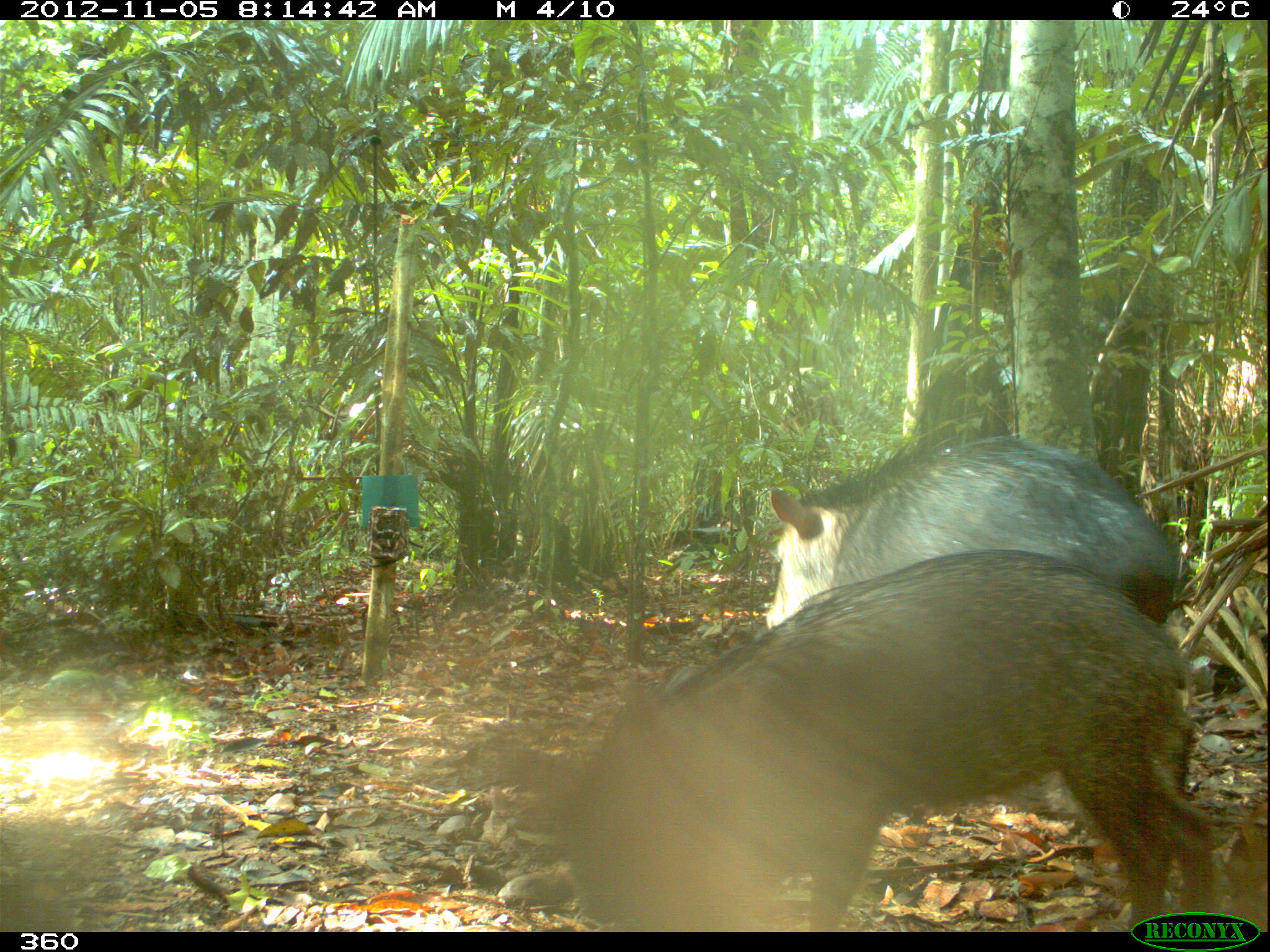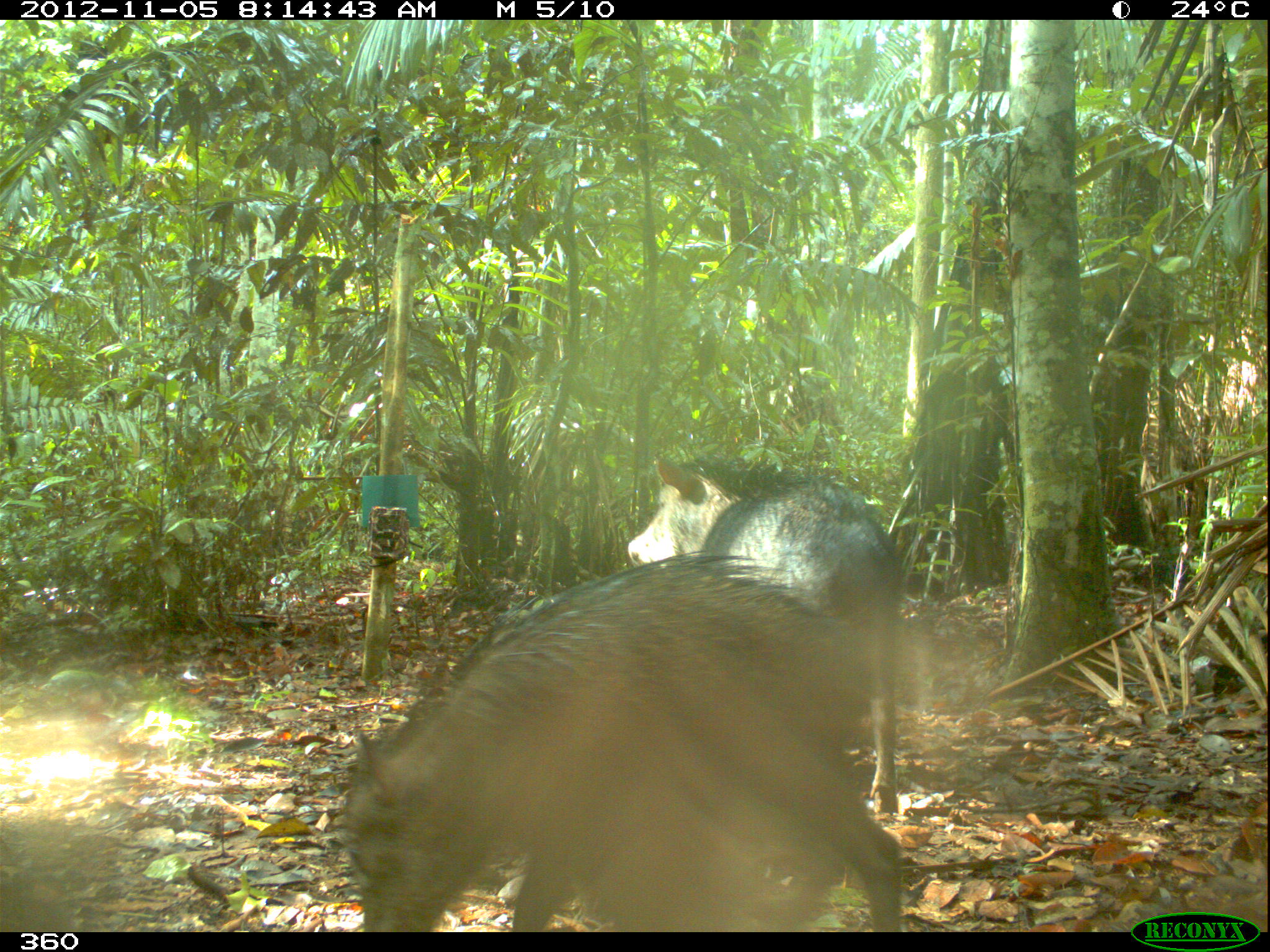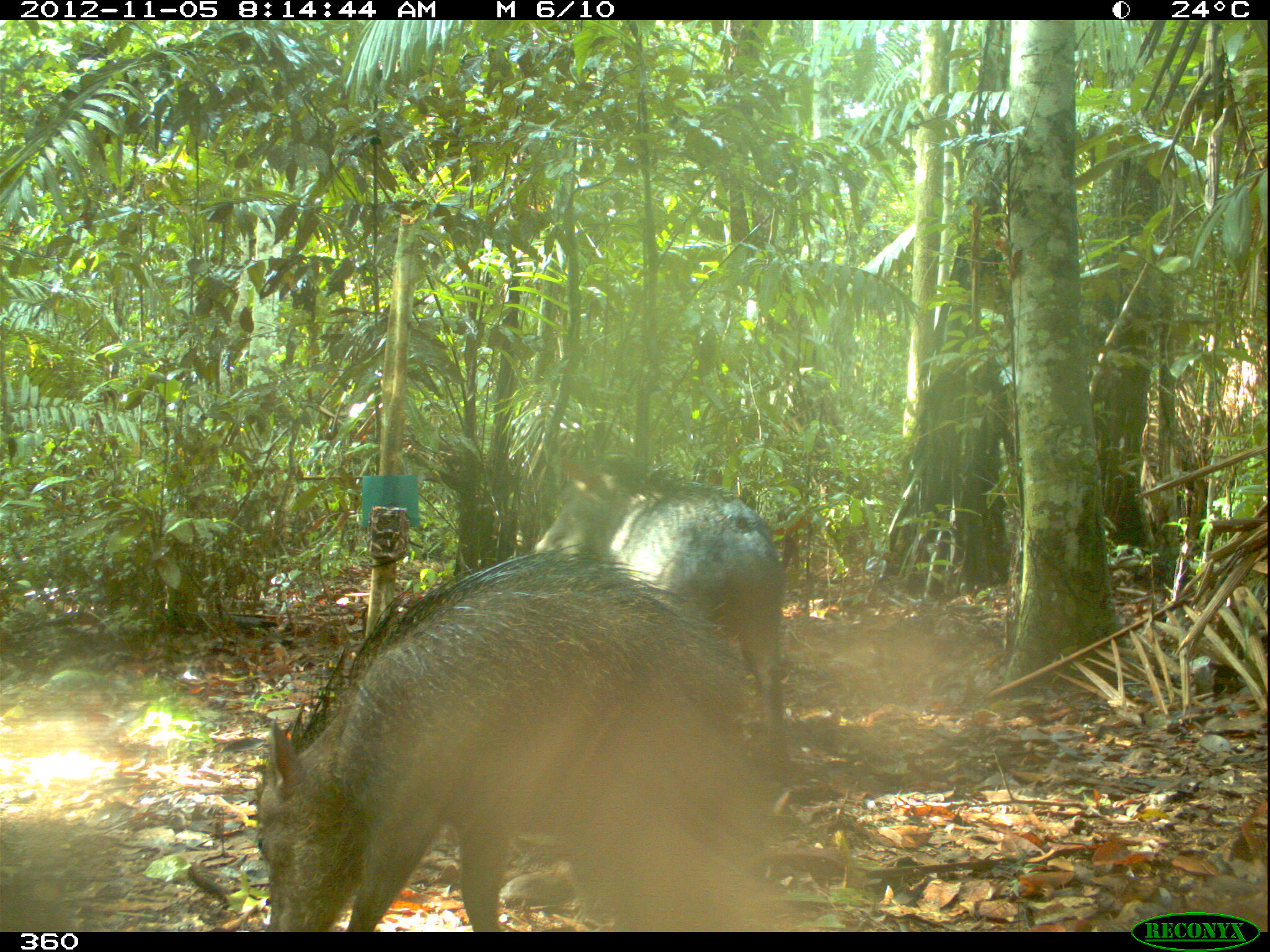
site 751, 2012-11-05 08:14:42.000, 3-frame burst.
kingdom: Animalia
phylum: Chordata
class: Mammalia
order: Artiodactyla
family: Tayassuidae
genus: Tayassu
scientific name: Tayassu pecari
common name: white-lipped peccary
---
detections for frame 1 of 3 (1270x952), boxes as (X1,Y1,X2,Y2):
tayassu pecari: (552,543,1221,926); (758,429,1186,828)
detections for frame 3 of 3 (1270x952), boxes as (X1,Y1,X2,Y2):
tayassu pecari: (245,545,756,932); (528,448,798,784)